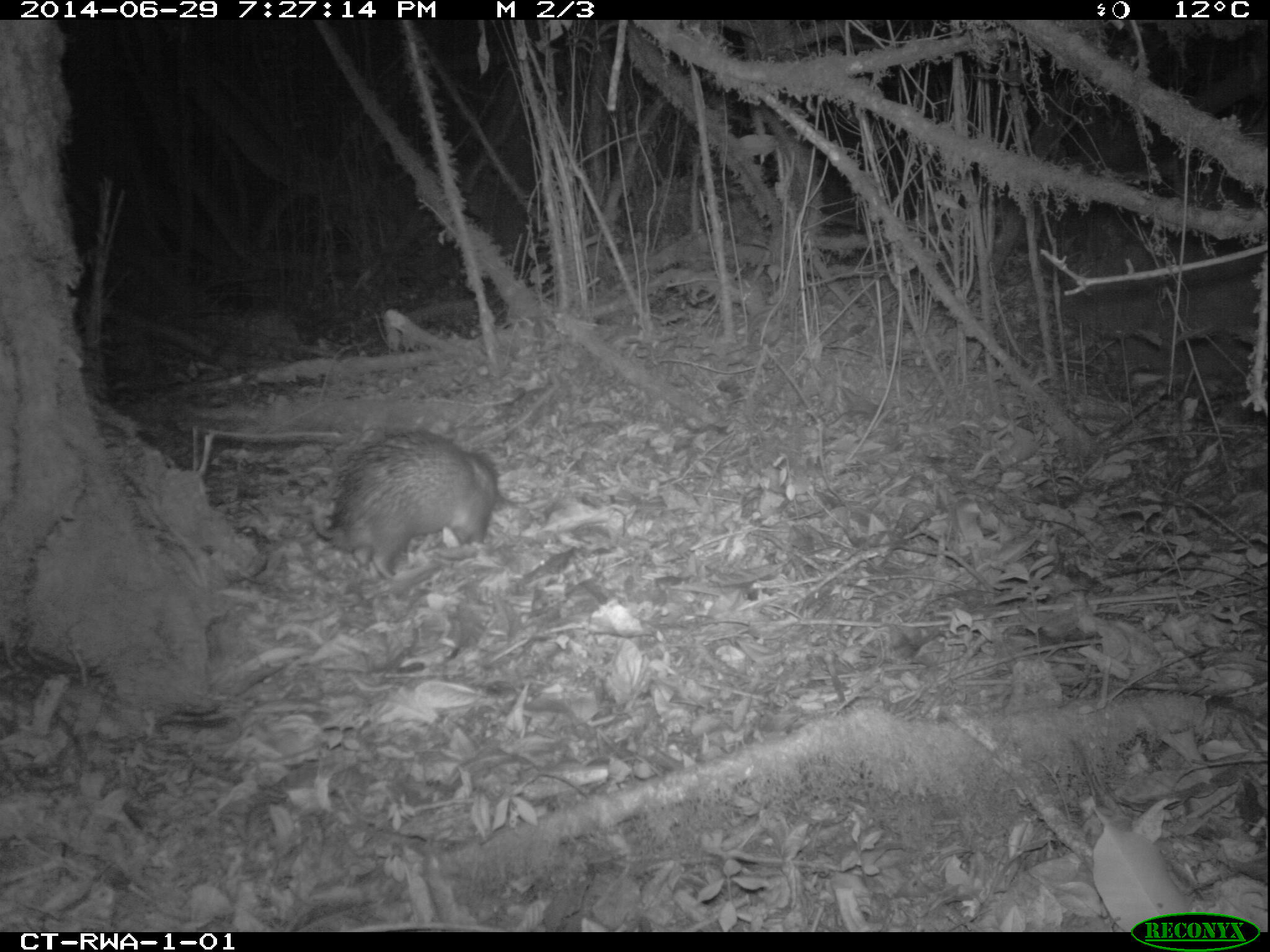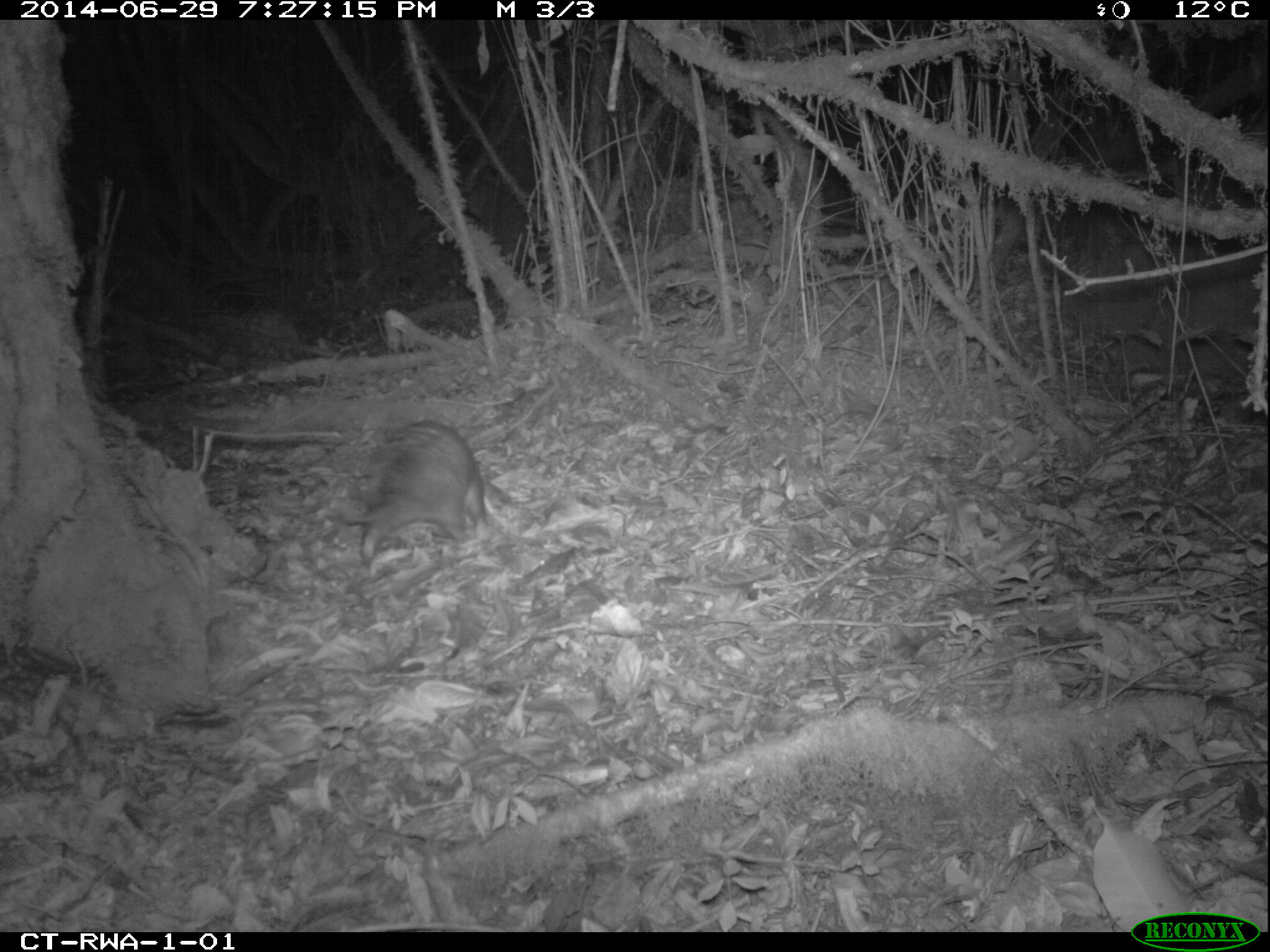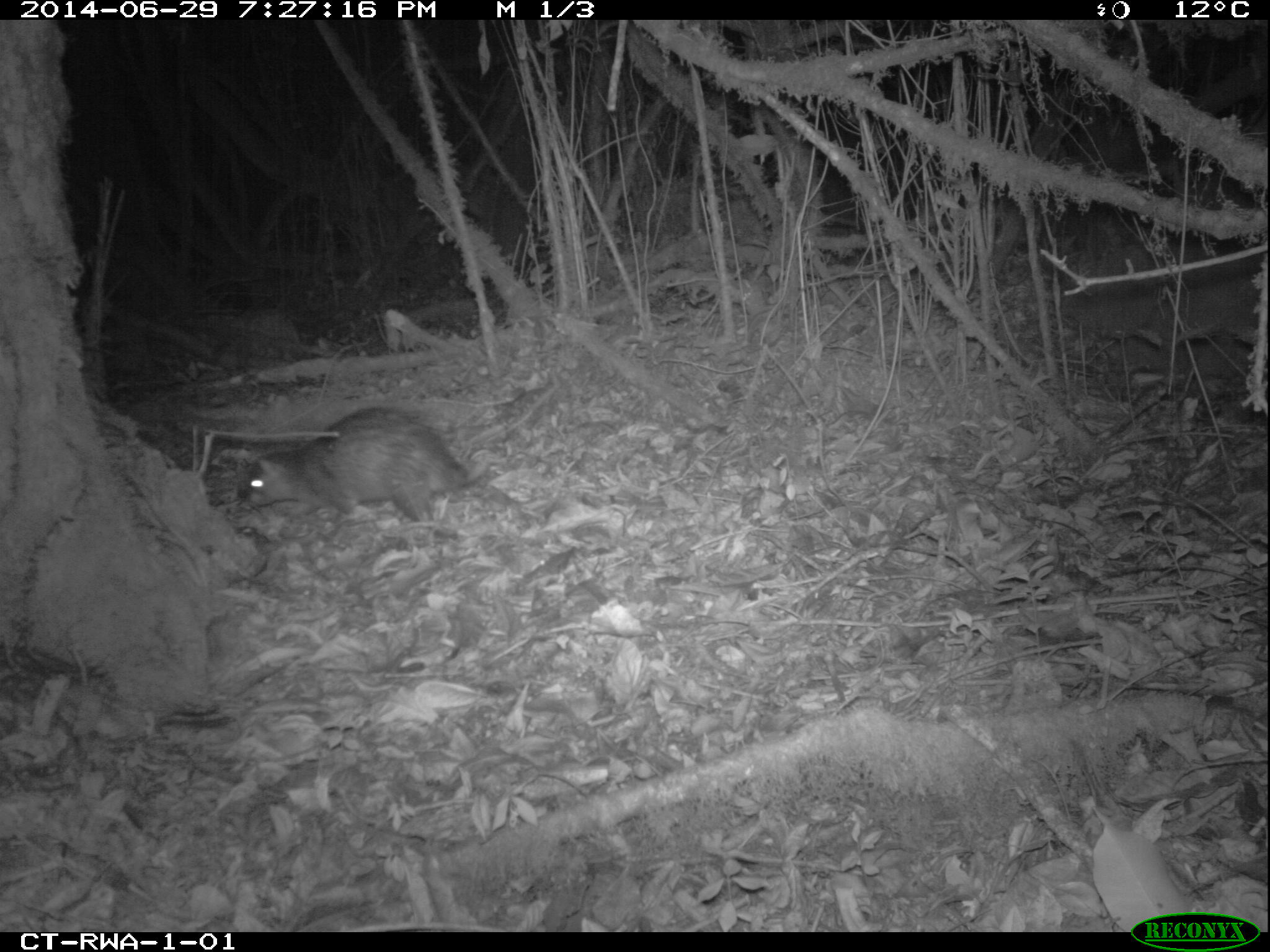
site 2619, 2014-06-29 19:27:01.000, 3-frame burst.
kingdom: Animalia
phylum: Chordata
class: Mammalia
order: Rodentia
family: Hystricidae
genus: Atherurus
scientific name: Atherurus africanus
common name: african brush-tailed porcupine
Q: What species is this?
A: Atherurus africanus (african brush-tailed porcupine).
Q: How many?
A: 1.